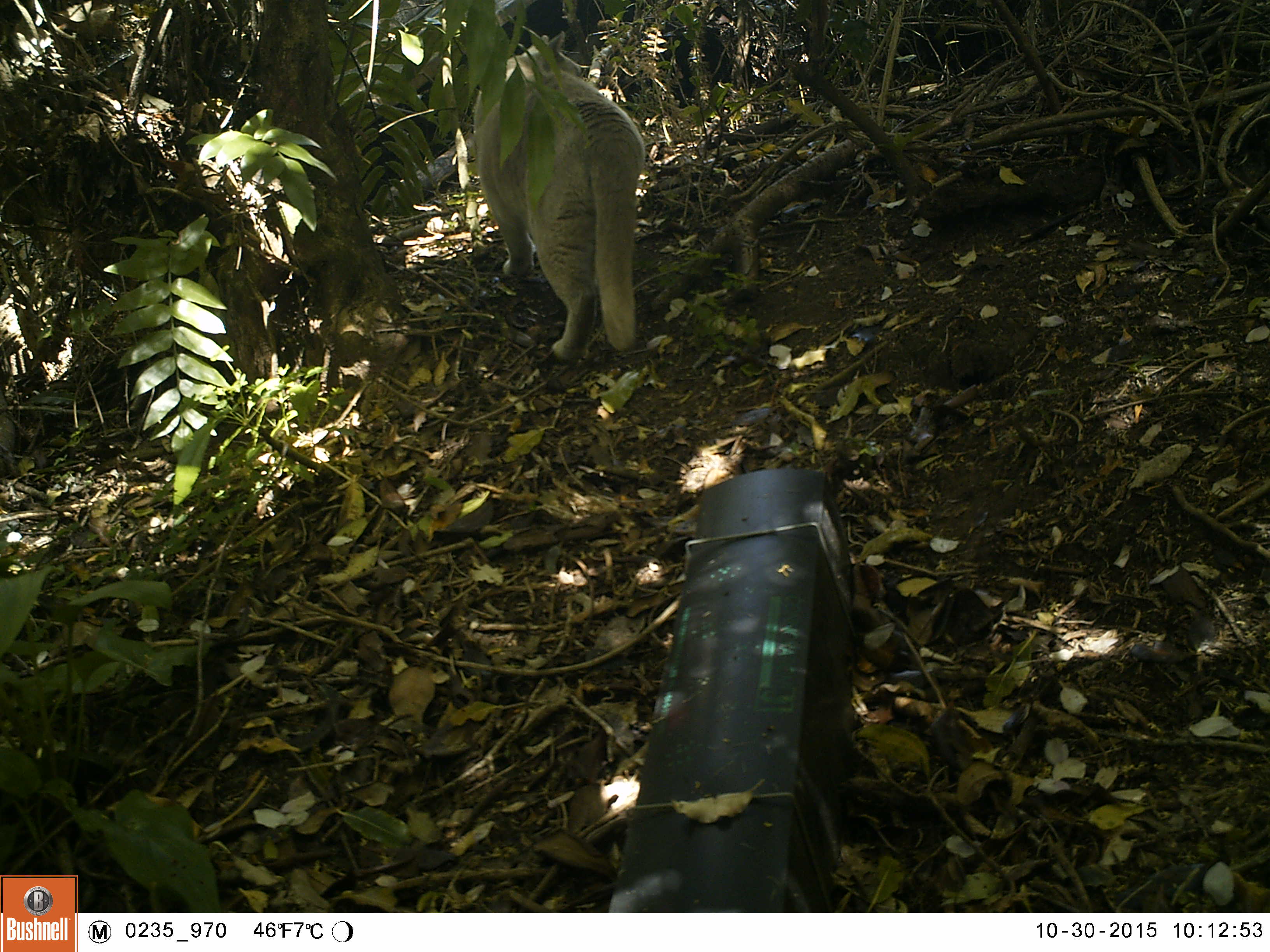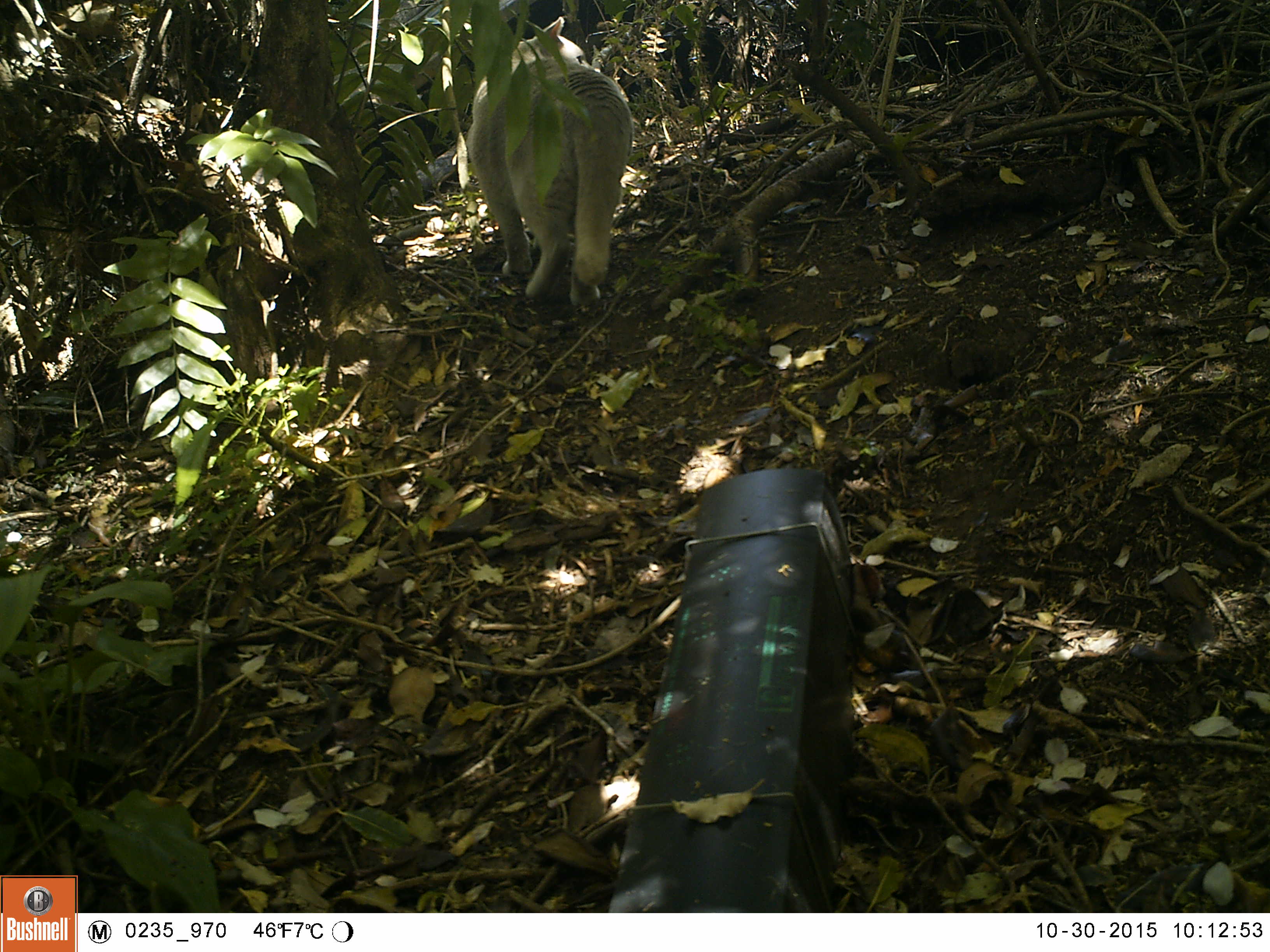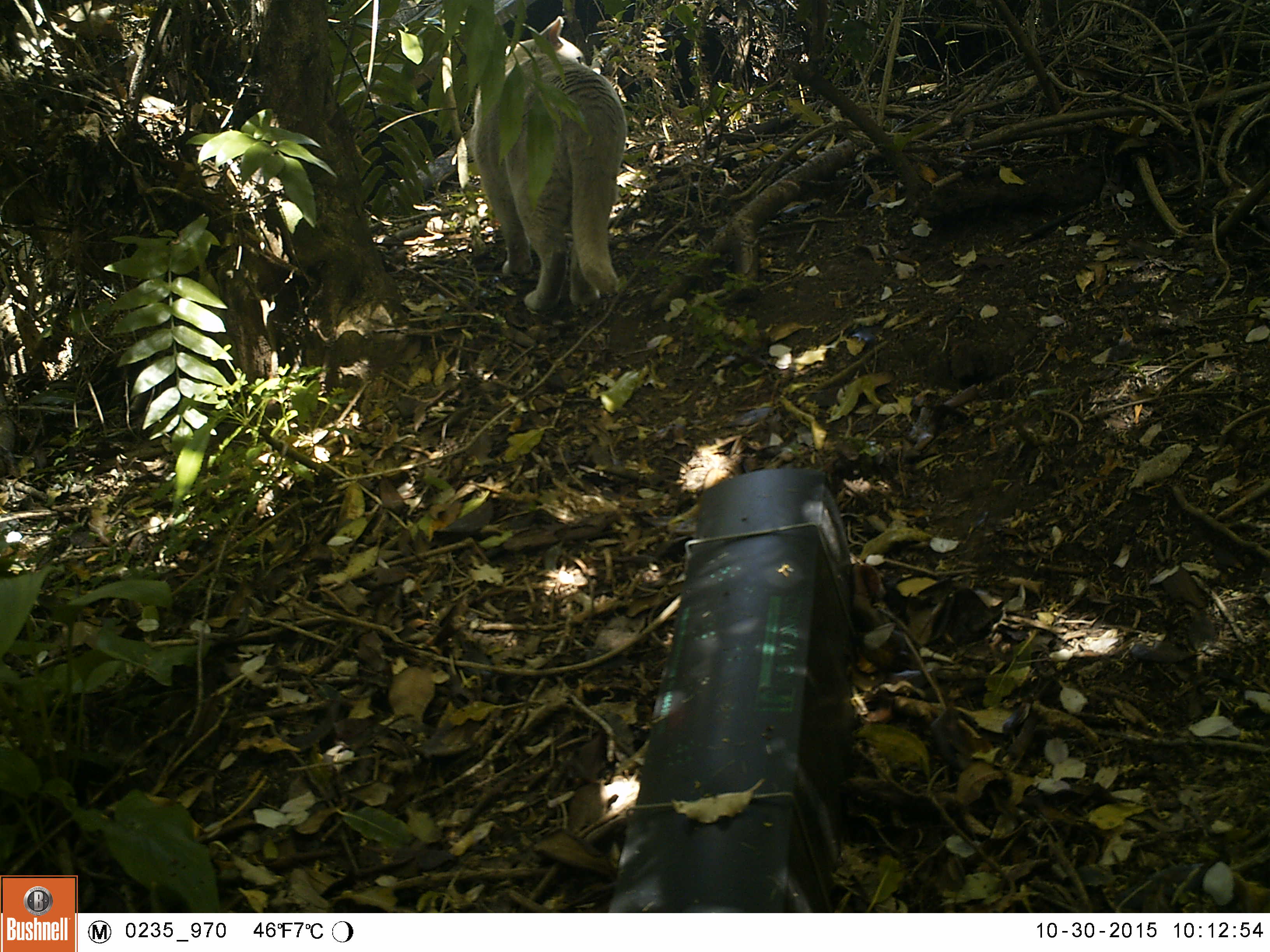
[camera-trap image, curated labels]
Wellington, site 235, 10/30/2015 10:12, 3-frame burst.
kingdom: Animalia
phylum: Chordata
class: Mammalia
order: Carnivora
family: Felidae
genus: Felis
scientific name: Felis catus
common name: cat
Cat (Felis catus).